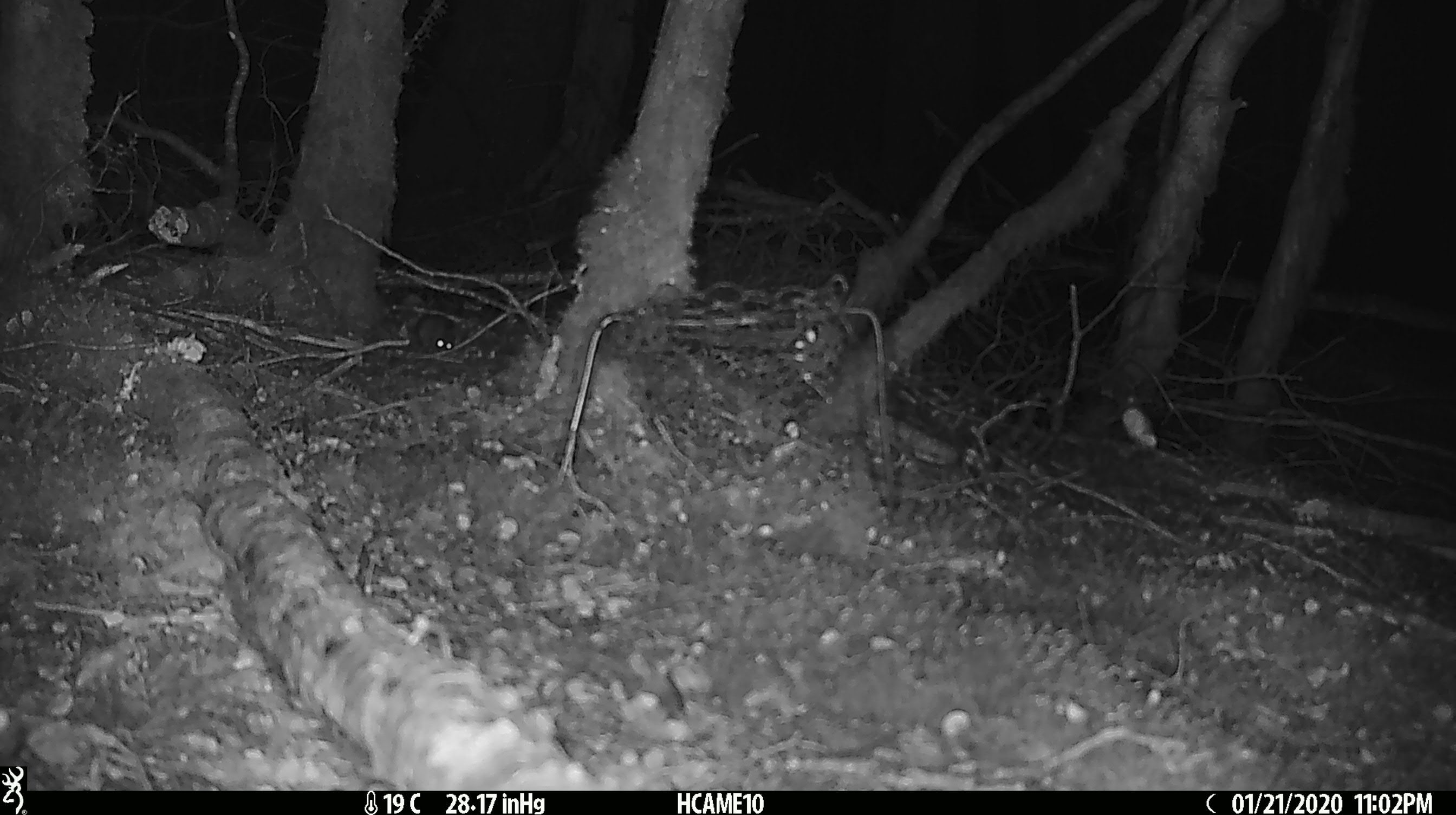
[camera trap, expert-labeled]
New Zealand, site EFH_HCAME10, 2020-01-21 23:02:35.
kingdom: Animalia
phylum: Chordata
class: Mammalia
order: Rodentia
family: Muridae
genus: Mus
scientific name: Mus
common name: mouse